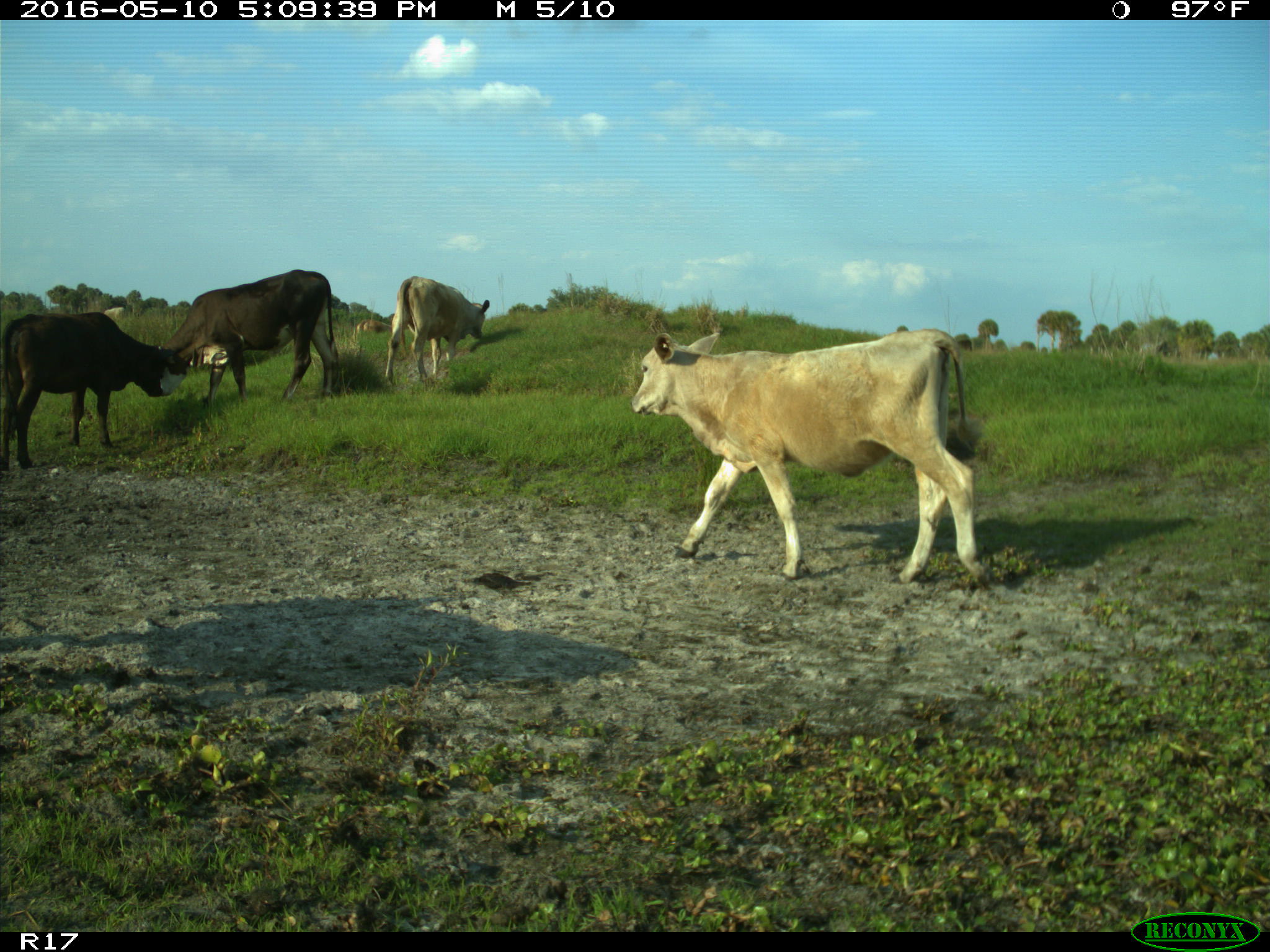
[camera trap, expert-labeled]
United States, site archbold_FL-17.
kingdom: Animalia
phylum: Chordata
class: Mammalia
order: Artiodactyla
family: Bovidae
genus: Bos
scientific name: Bos taurus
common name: domestic cow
Bos taurus (domestic cow).